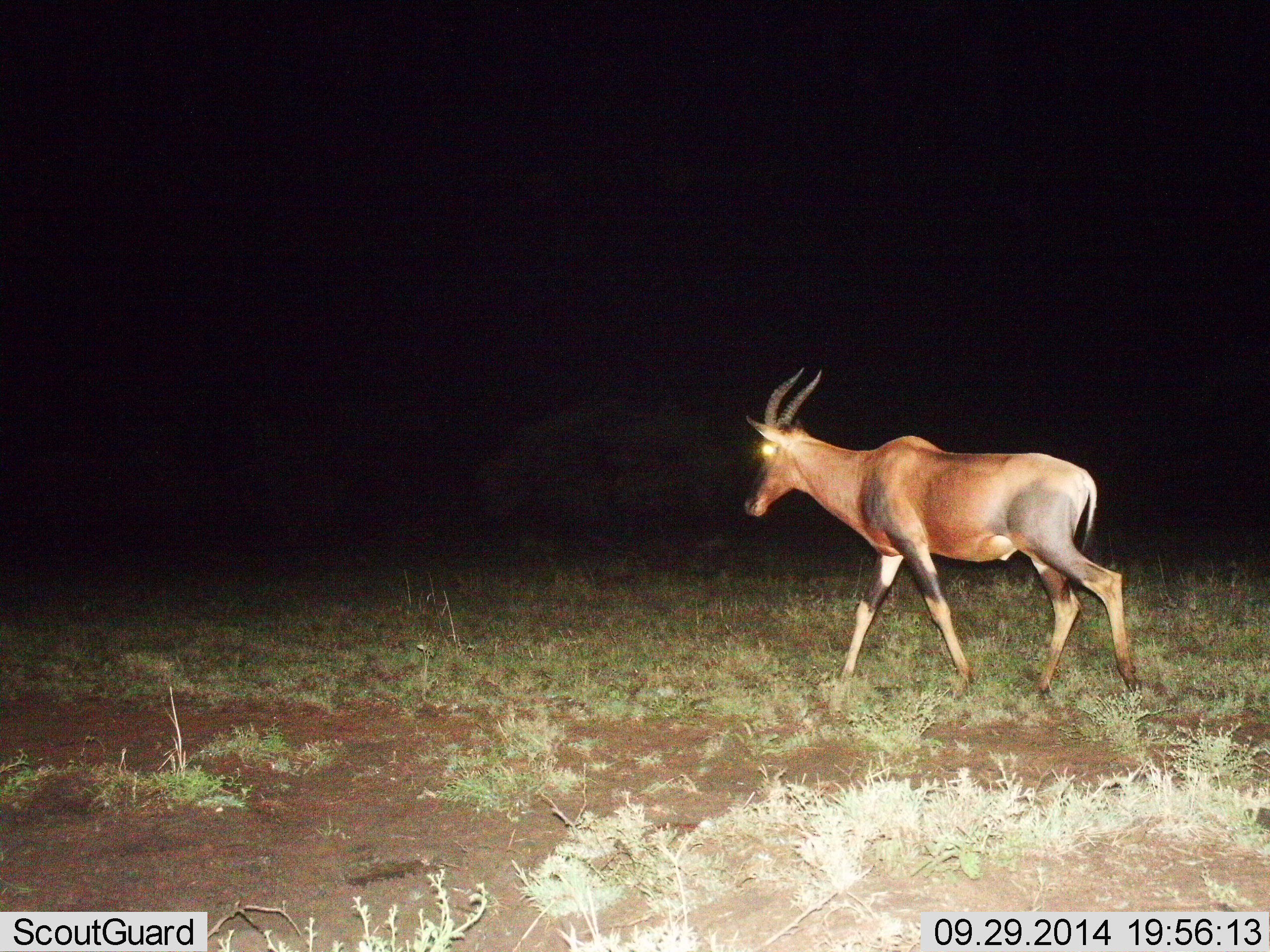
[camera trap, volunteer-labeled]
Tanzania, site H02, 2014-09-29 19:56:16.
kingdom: Animalia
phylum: Chordata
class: Mammalia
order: Artiodactyla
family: Bovidae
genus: Damaliscus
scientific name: Damaliscus lunatus jimela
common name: topi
Topi (Damaliscus lunatus jimela), count 1. Behavior (volunteer vote fractions): standing 10%, resting 0%, moving 100%, interacting 0%. Young present (vote fraction): 0%. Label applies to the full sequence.